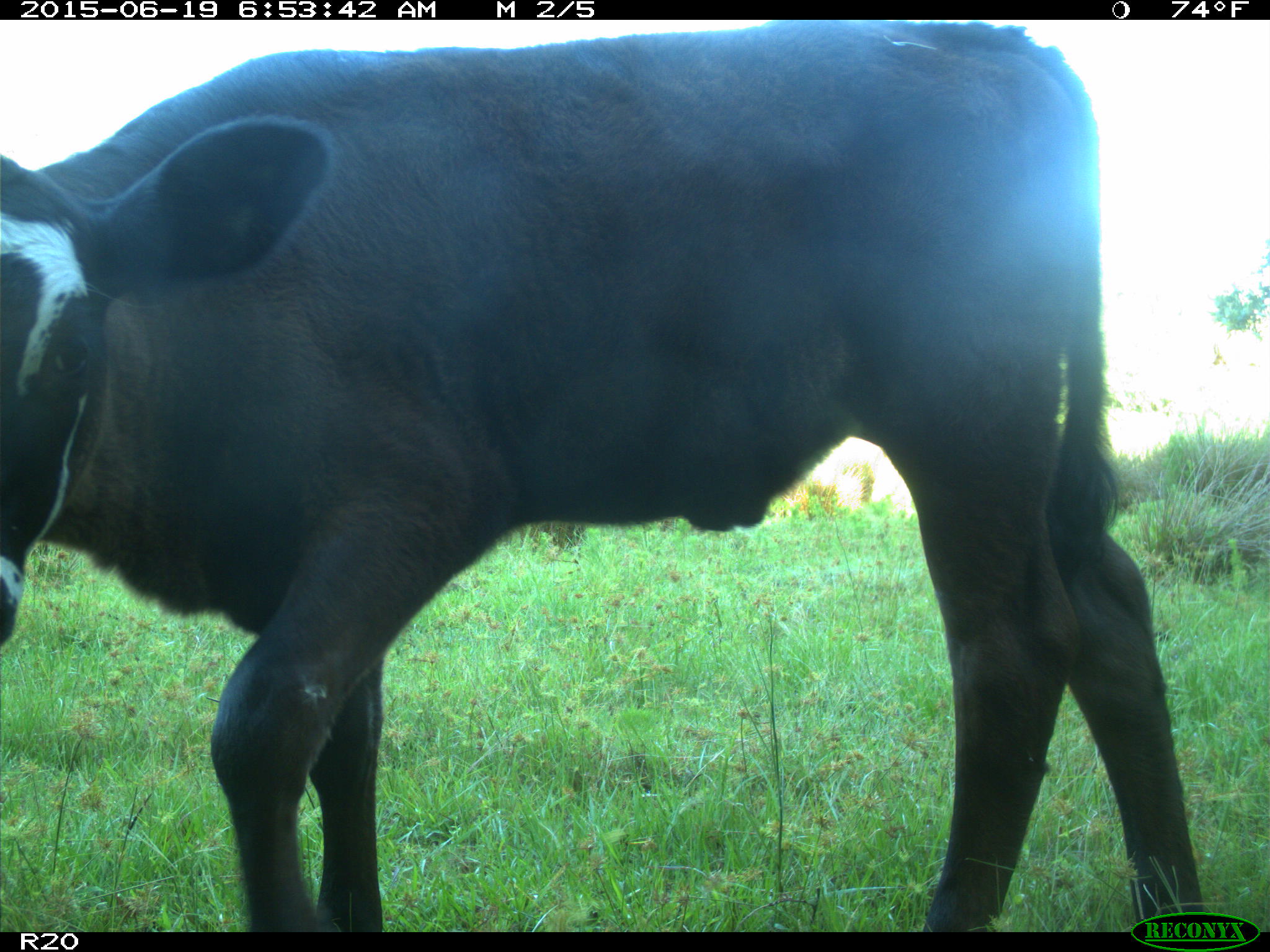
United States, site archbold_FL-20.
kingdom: Animalia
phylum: Chordata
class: Mammalia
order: Artiodactyla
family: Bovidae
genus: Bos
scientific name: Bos taurus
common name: domestic cow